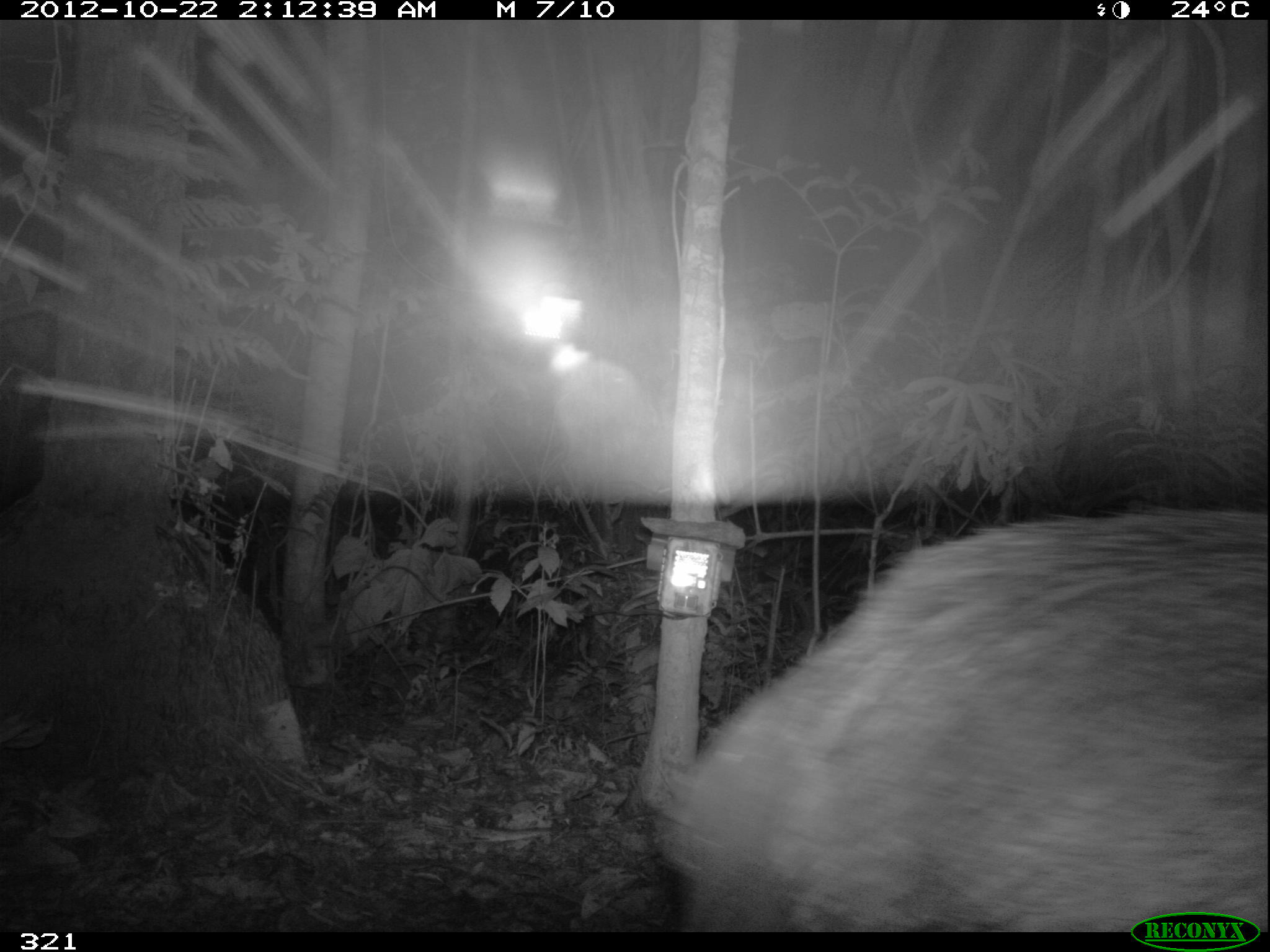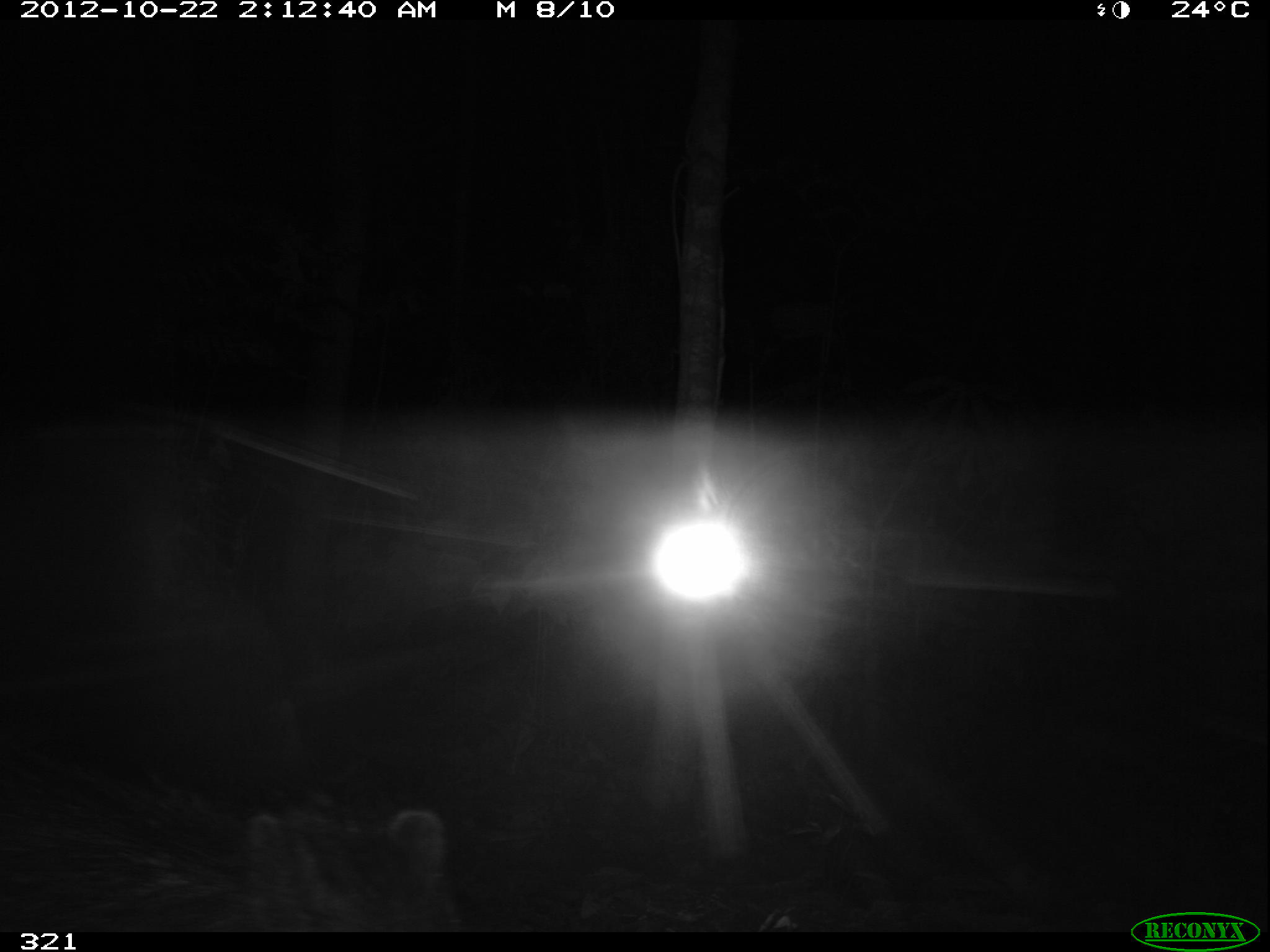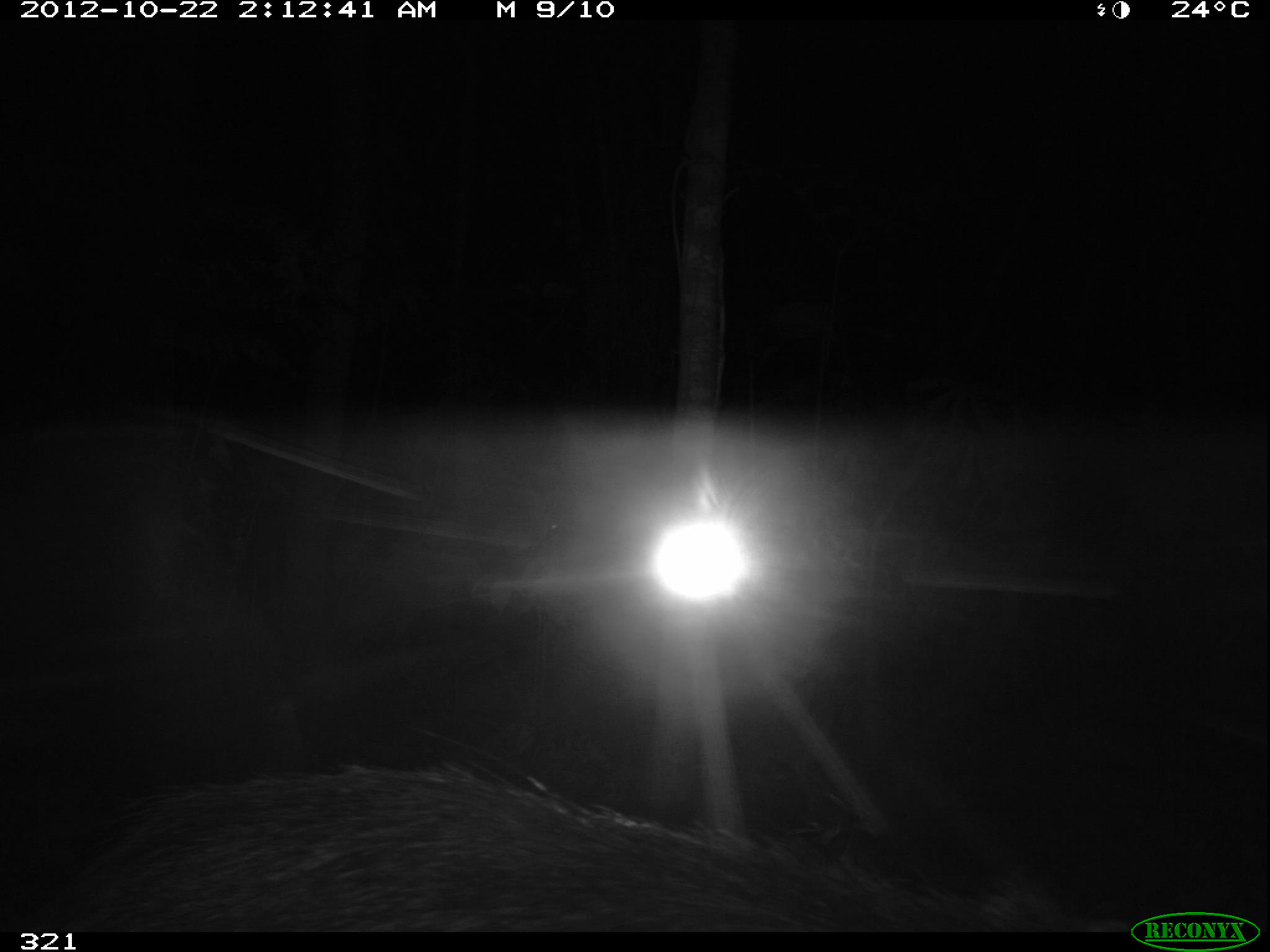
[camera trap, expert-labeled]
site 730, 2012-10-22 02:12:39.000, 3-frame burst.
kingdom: Animalia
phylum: Chordata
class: Mammalia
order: Artiodactyla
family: Tayassuidae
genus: Tayassu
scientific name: Tayassu pecari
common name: white-lipped peccary